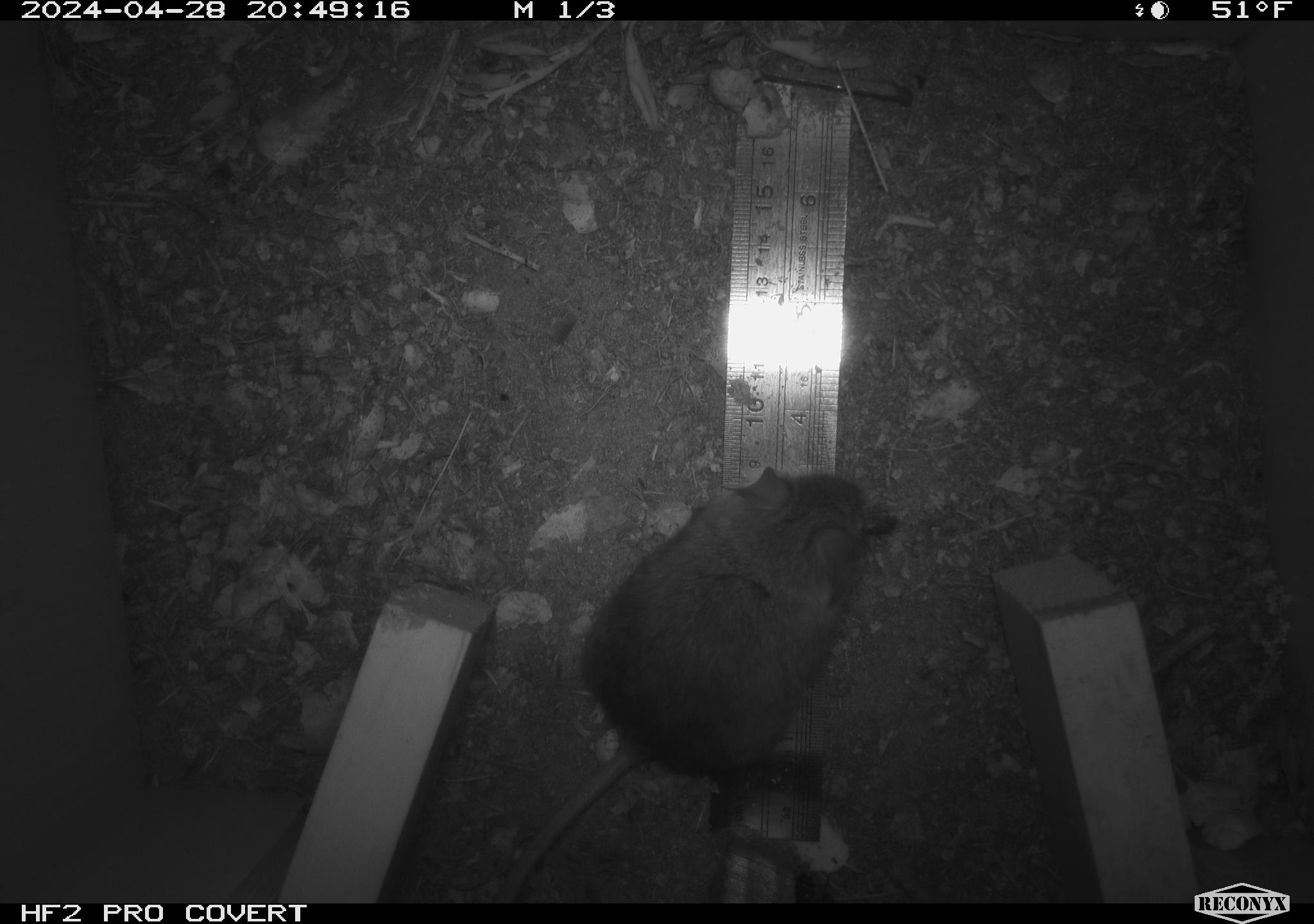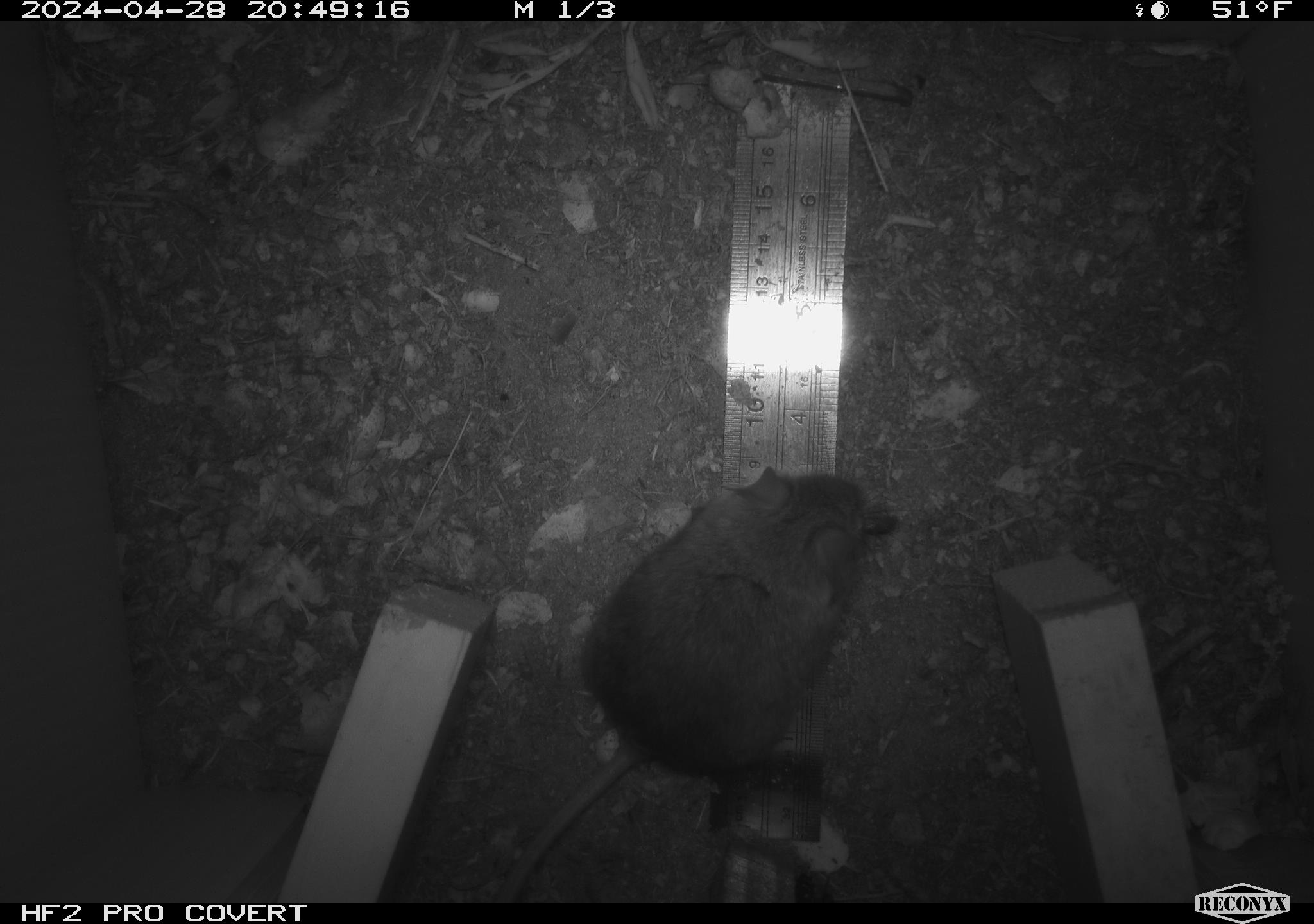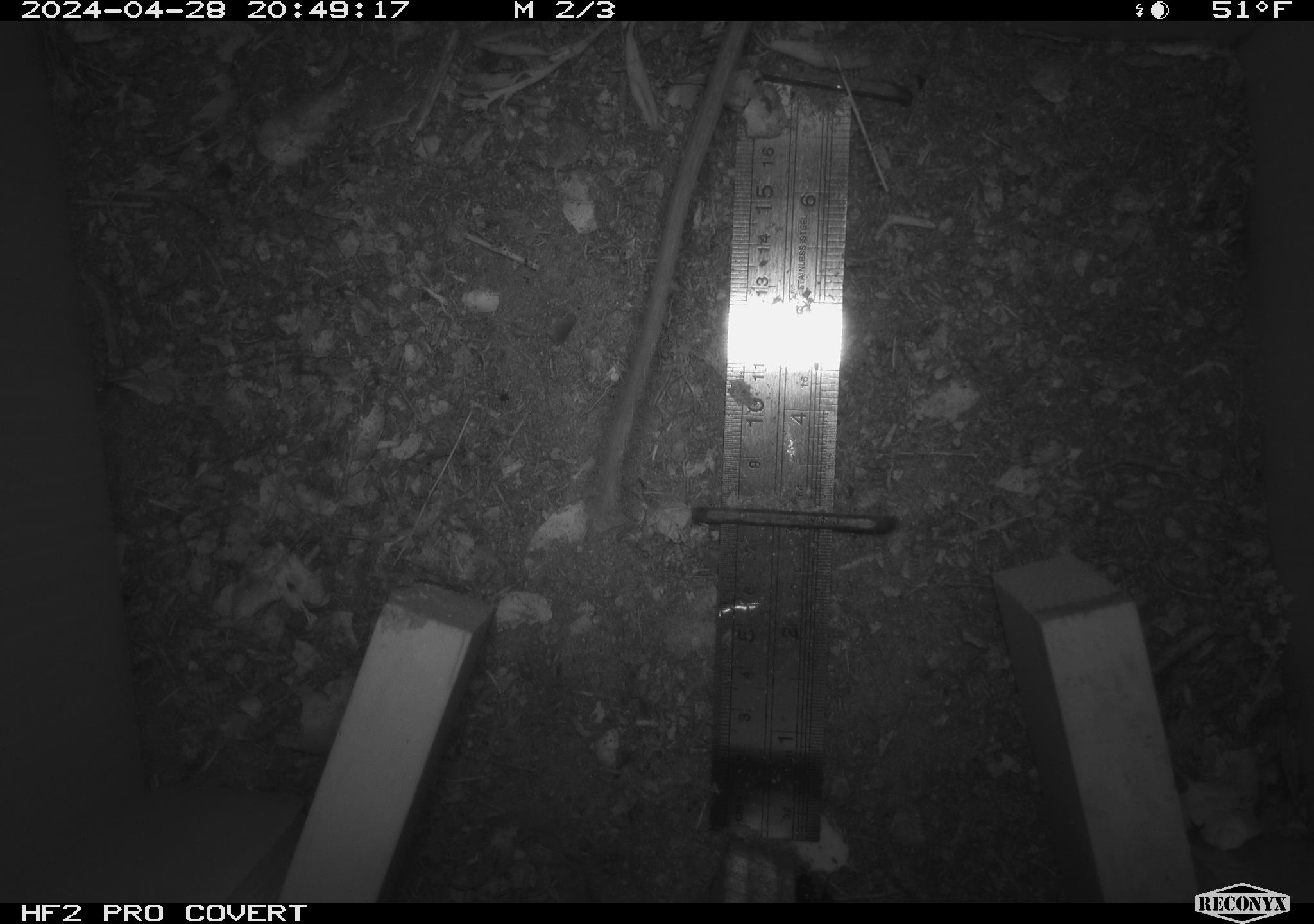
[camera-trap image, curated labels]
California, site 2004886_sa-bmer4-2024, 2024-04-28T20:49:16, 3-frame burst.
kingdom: Animalia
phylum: Chordata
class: Mammalia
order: Rodentia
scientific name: Rodentia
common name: mouse species